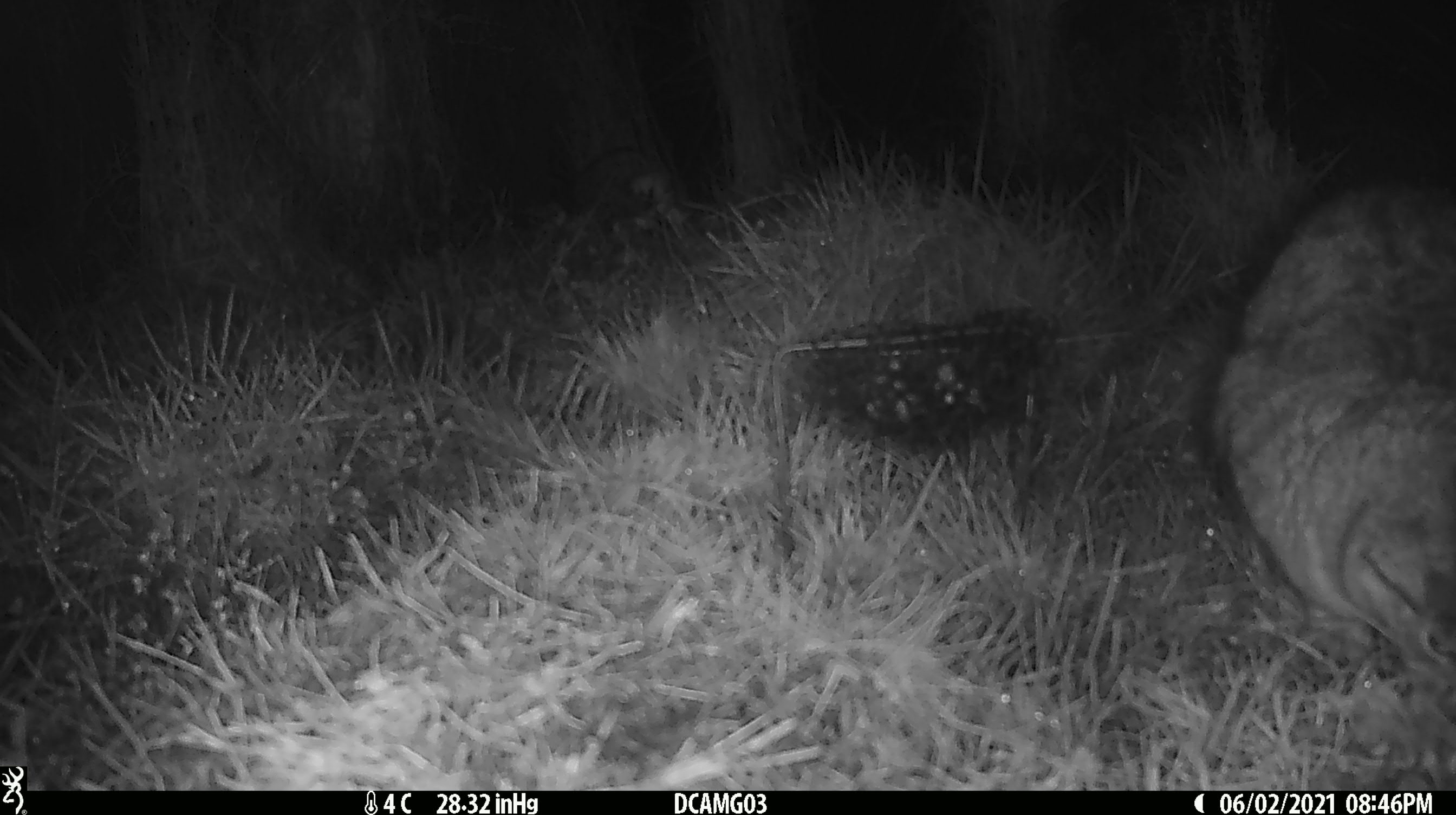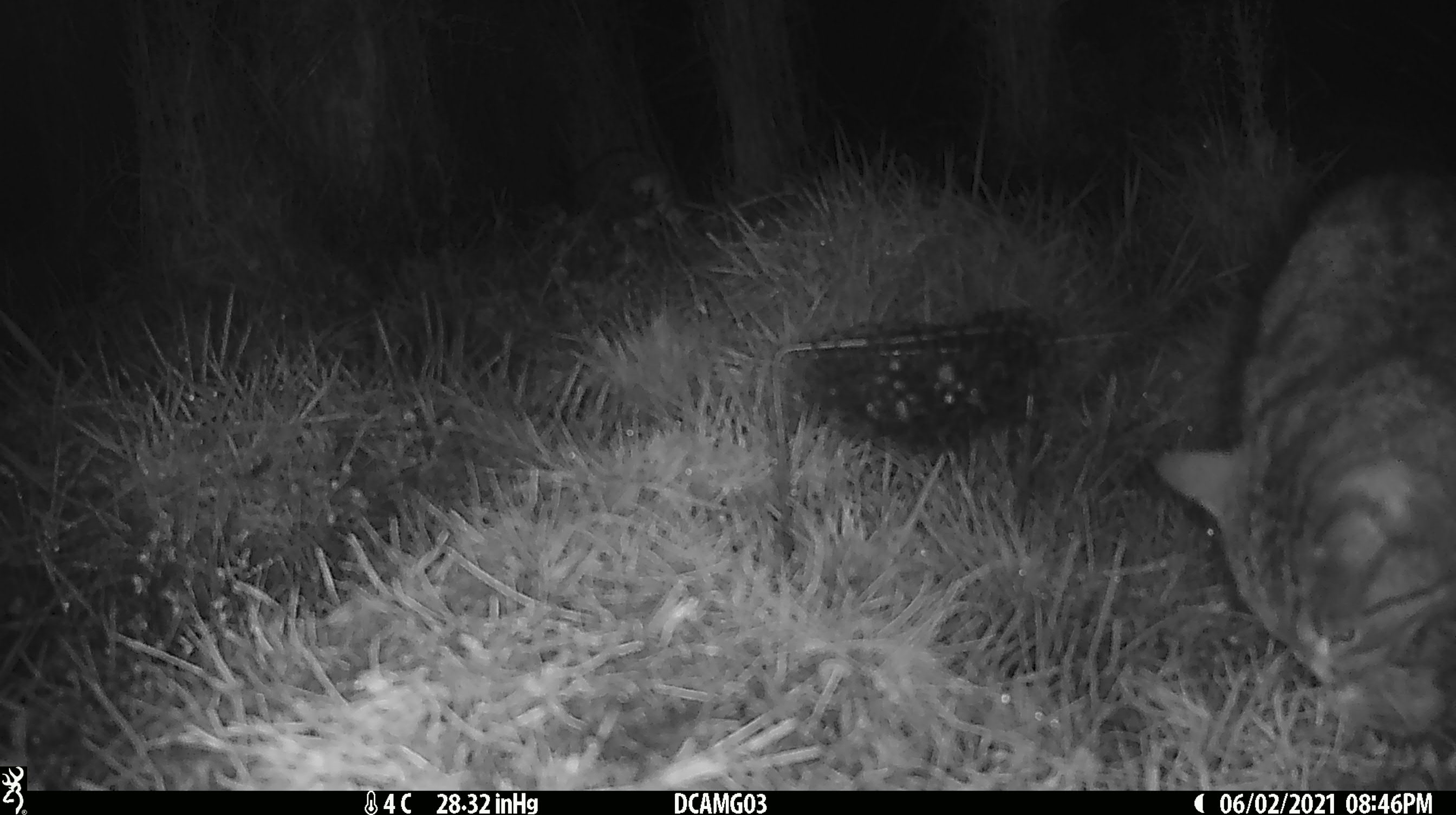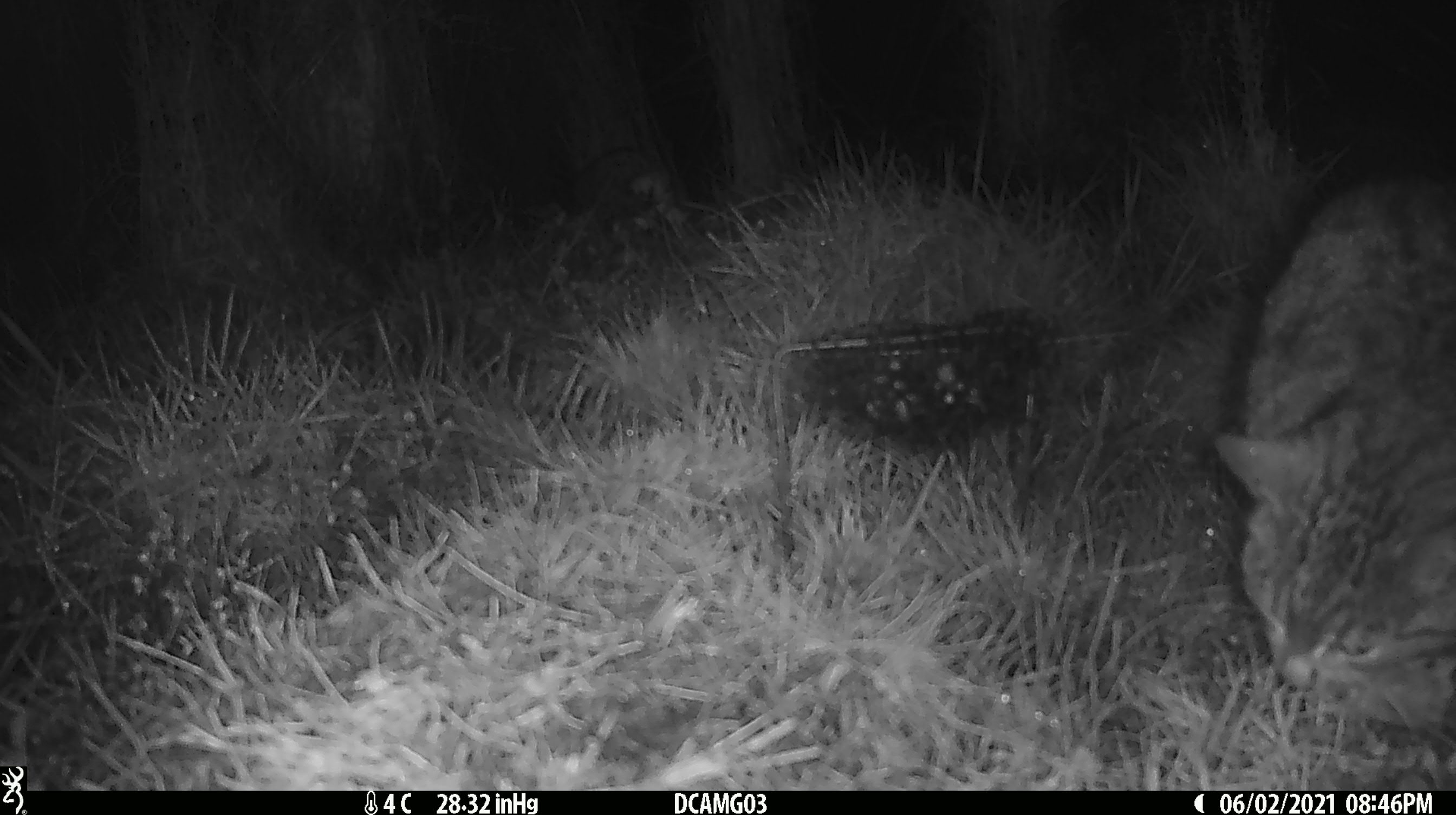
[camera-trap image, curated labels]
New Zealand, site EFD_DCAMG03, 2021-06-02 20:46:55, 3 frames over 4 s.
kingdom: Animalia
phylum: Chordata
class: Mammalia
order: Carnivora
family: Felidae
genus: Felis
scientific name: Felis catus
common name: domestic cat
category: cat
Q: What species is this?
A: Cat (domestic cat) (Felis catus).